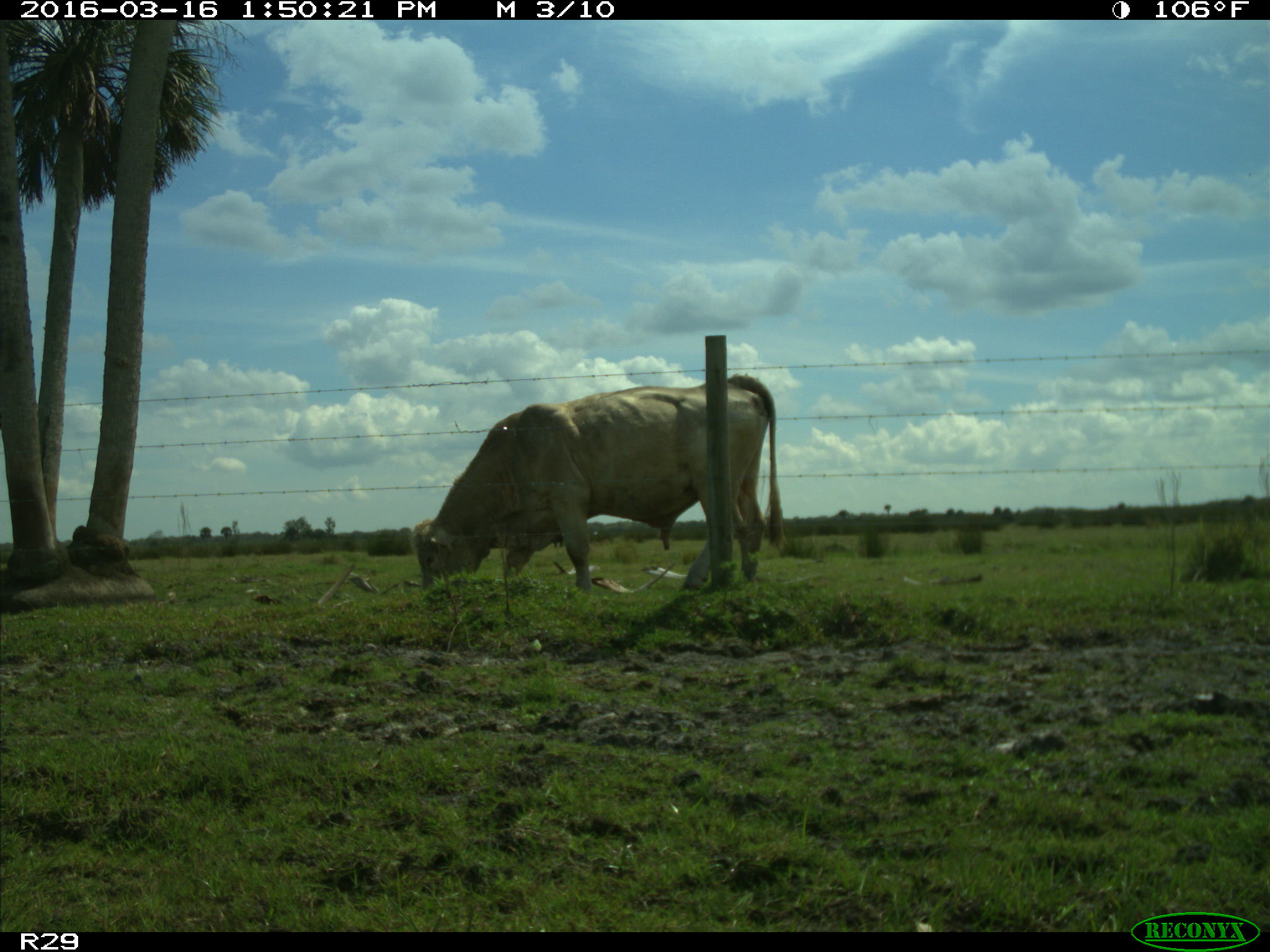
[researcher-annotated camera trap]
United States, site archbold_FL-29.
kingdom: Animalia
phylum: Chordata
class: Mammalia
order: Artiodactyla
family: Bovidae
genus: Bos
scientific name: Bos taurus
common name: domestic cow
Bos taurus (domestic cow).